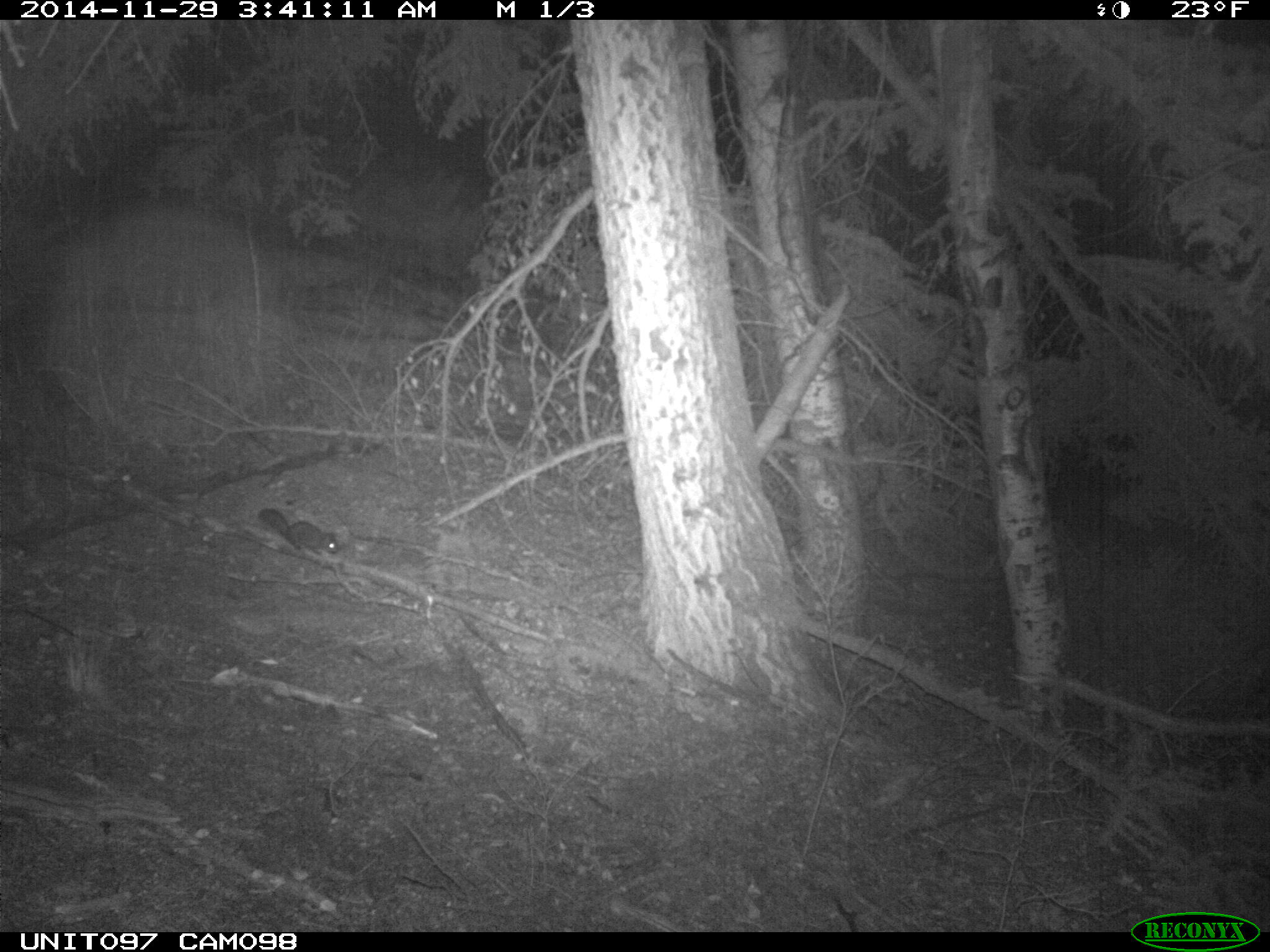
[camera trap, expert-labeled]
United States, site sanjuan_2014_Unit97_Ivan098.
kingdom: Animalia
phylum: Chordata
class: Mammalia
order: Rodentia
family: Sciuridae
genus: Tamiasciurus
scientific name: Tamiasciurus hudsonicus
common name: american red squirrel